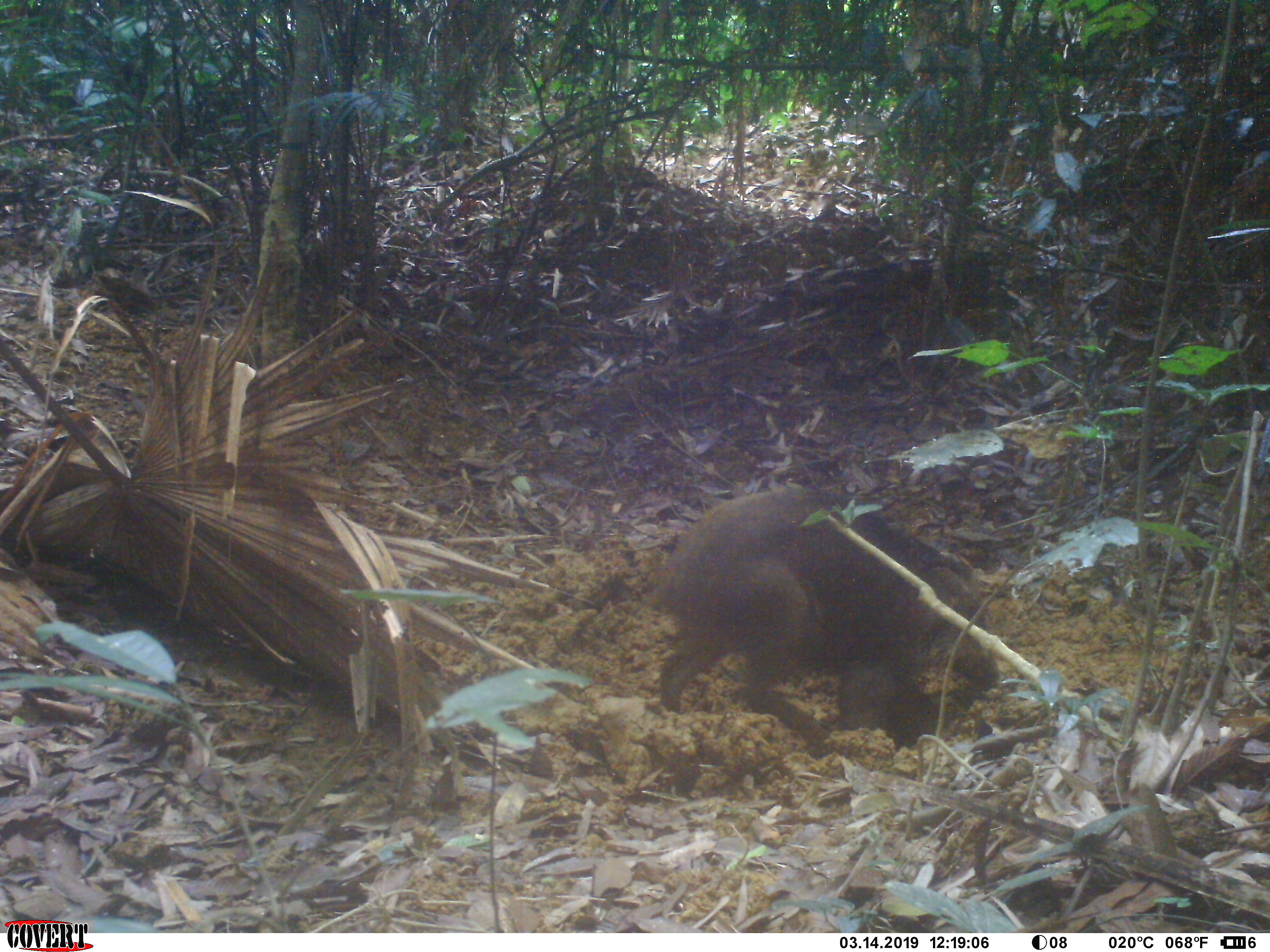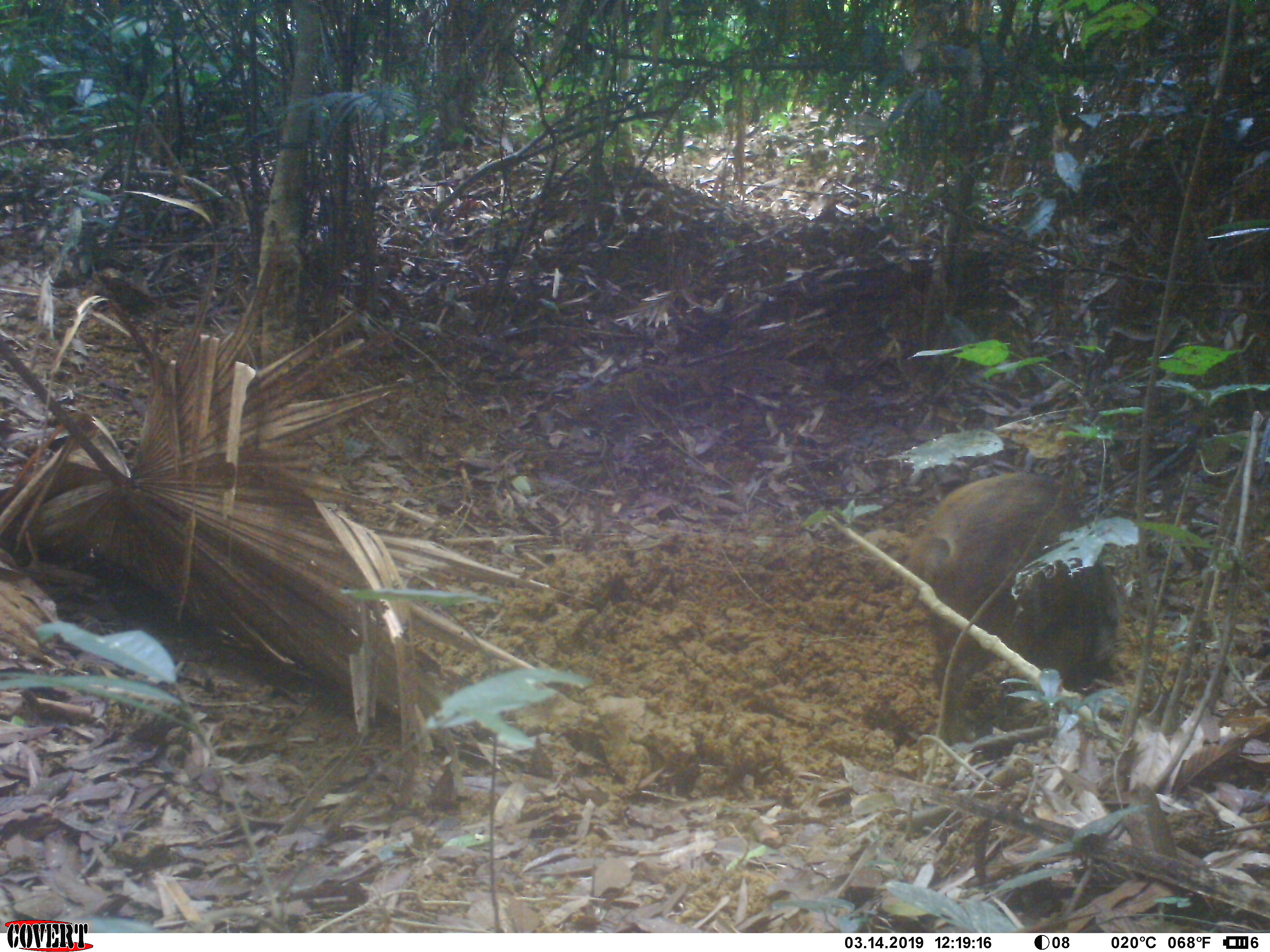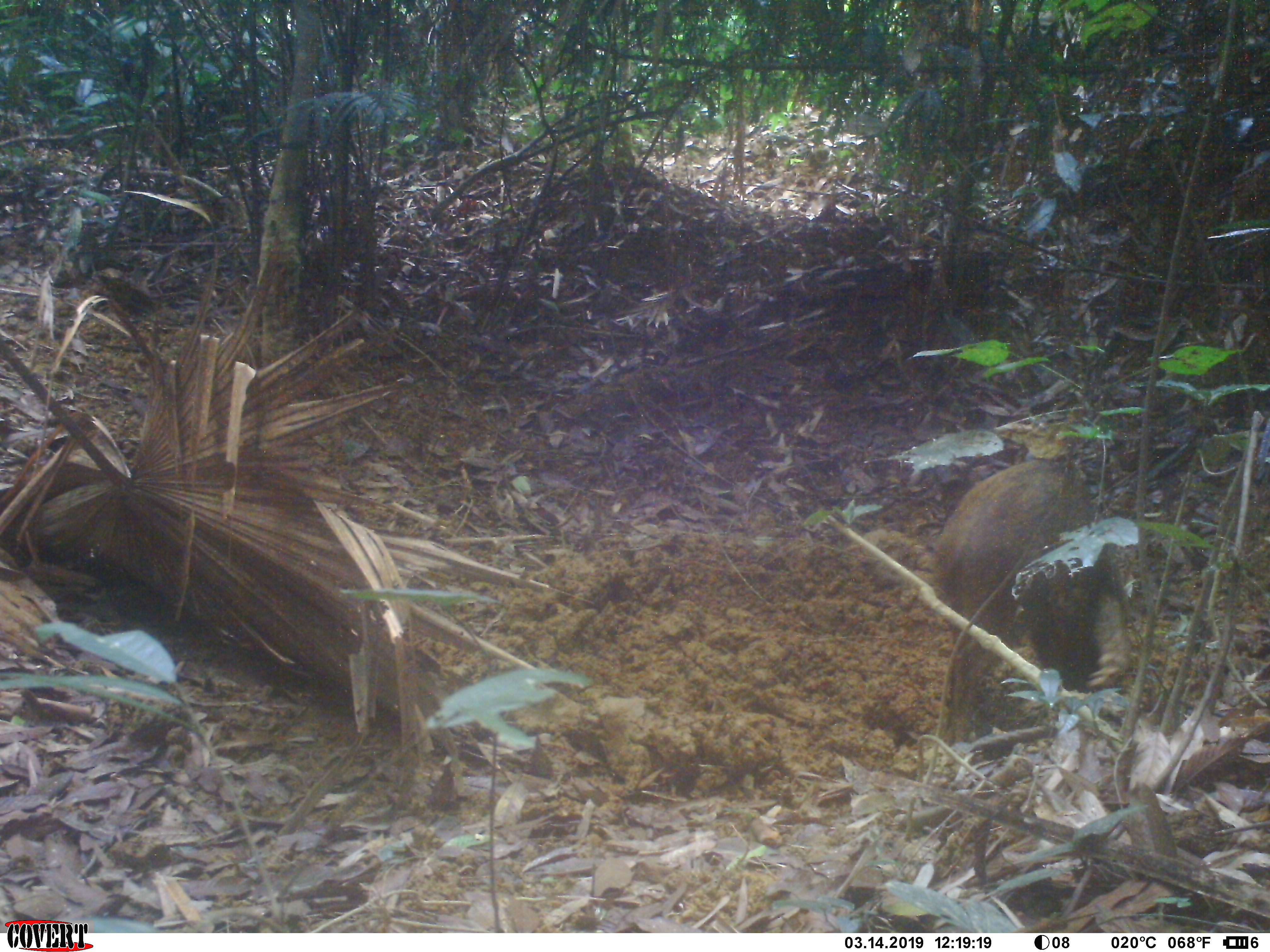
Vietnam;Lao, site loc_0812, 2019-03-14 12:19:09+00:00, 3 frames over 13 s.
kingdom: Animalia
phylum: Chordata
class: Mammalia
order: Artiodactyla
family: Suidae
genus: Sus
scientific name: Sus scrofa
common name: eurasian wild pig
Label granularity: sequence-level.